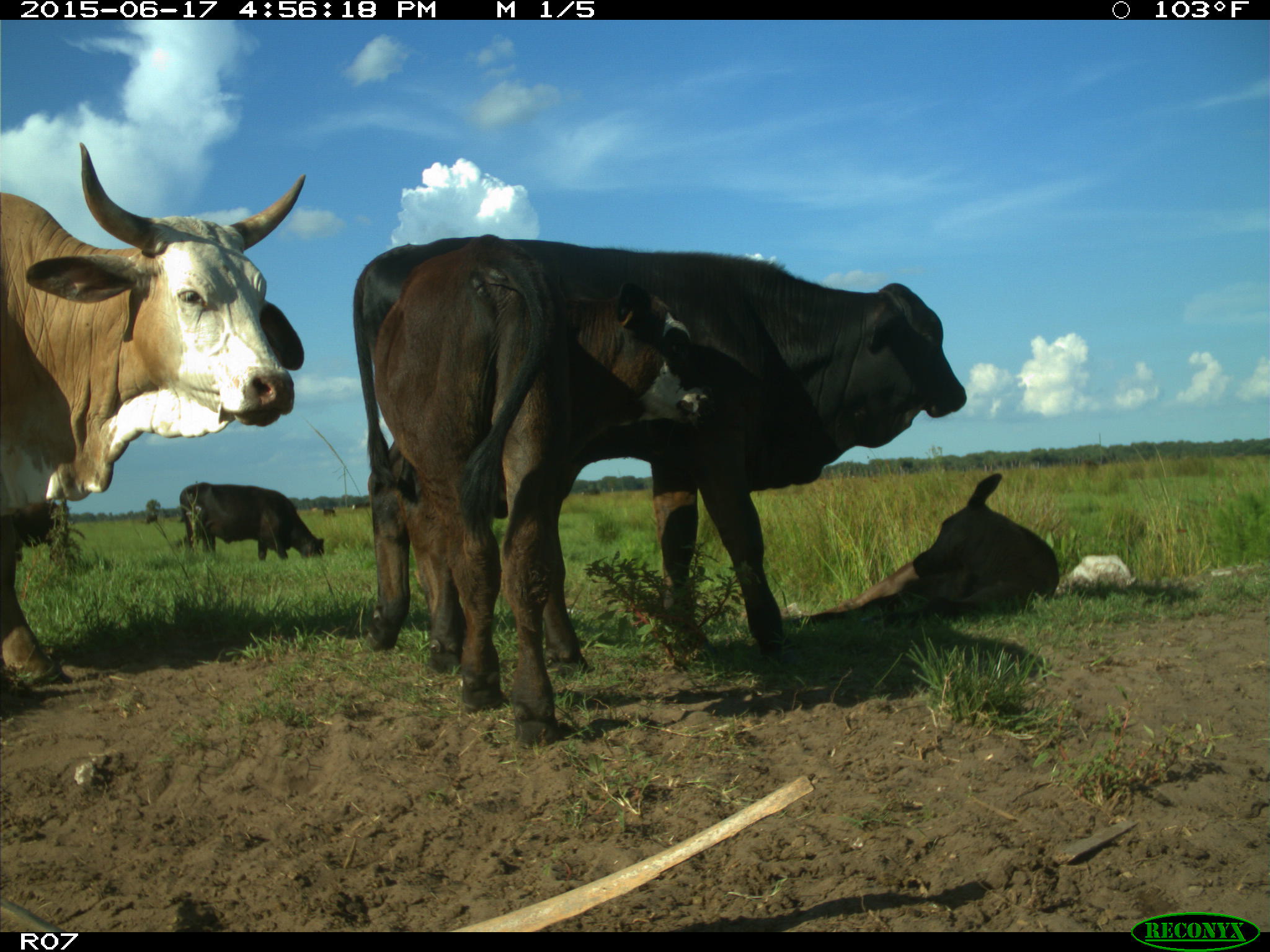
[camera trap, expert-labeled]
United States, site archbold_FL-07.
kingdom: Animalia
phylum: Chordata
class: Mammalia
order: Artiodactyla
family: Bovidae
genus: Bos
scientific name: Bos taurus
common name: domestic cow